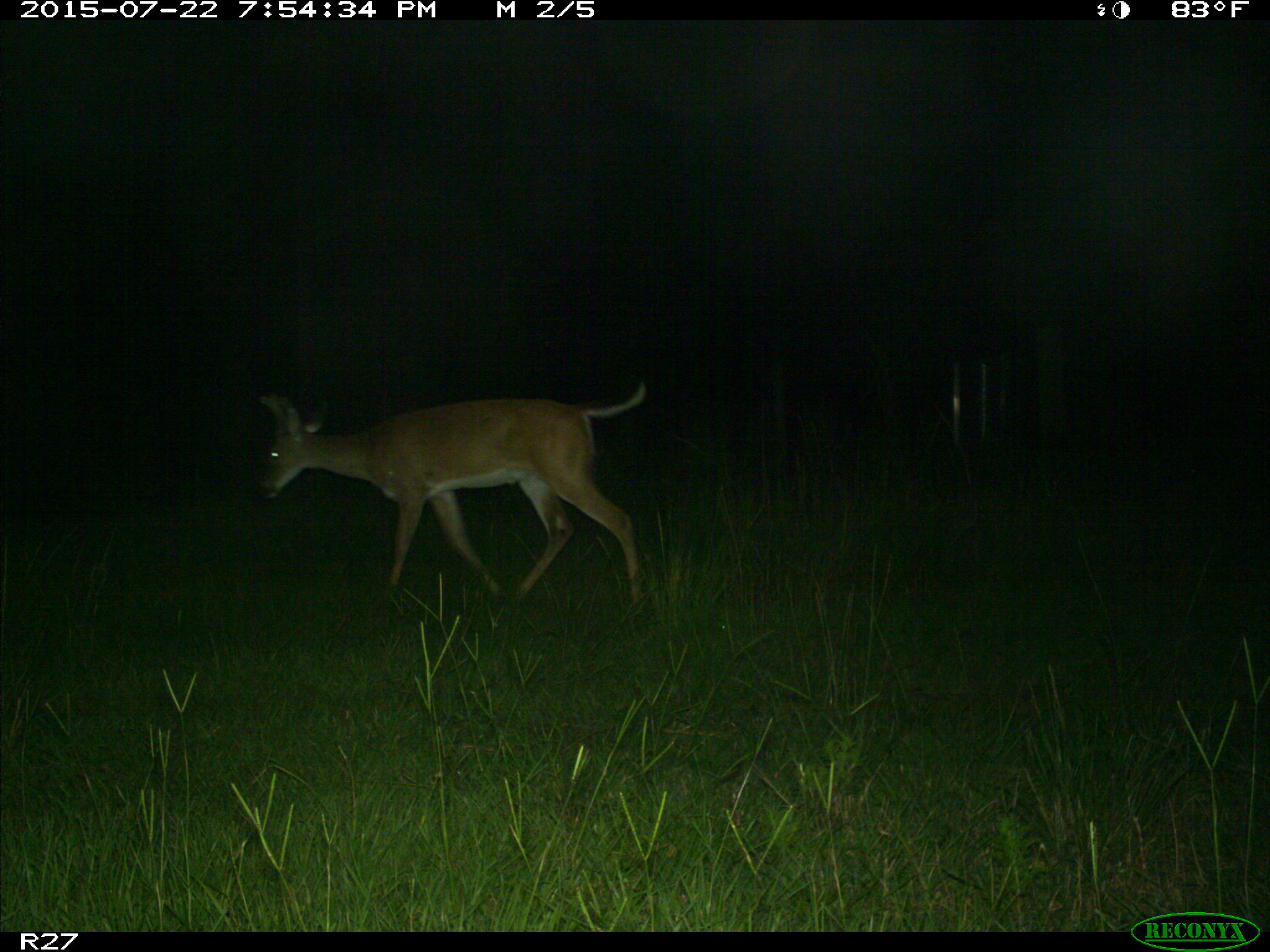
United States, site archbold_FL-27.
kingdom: Animalia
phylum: Chordata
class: Mammalia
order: Artiodactyla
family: Cervidae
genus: Odocoileus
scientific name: Odocoileus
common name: deer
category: unidentified deer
Unidentified deer (deer) (Odocoileus).